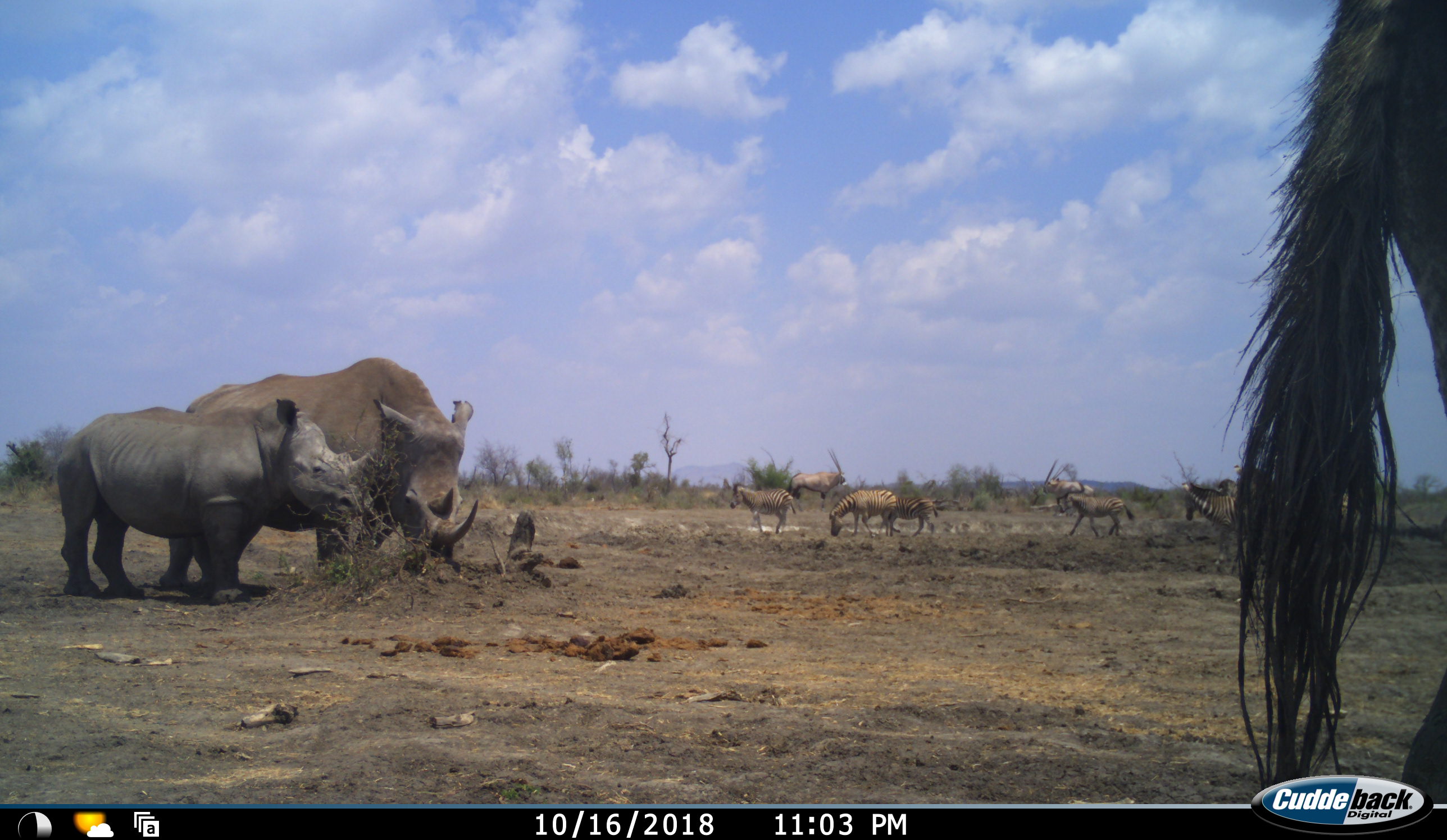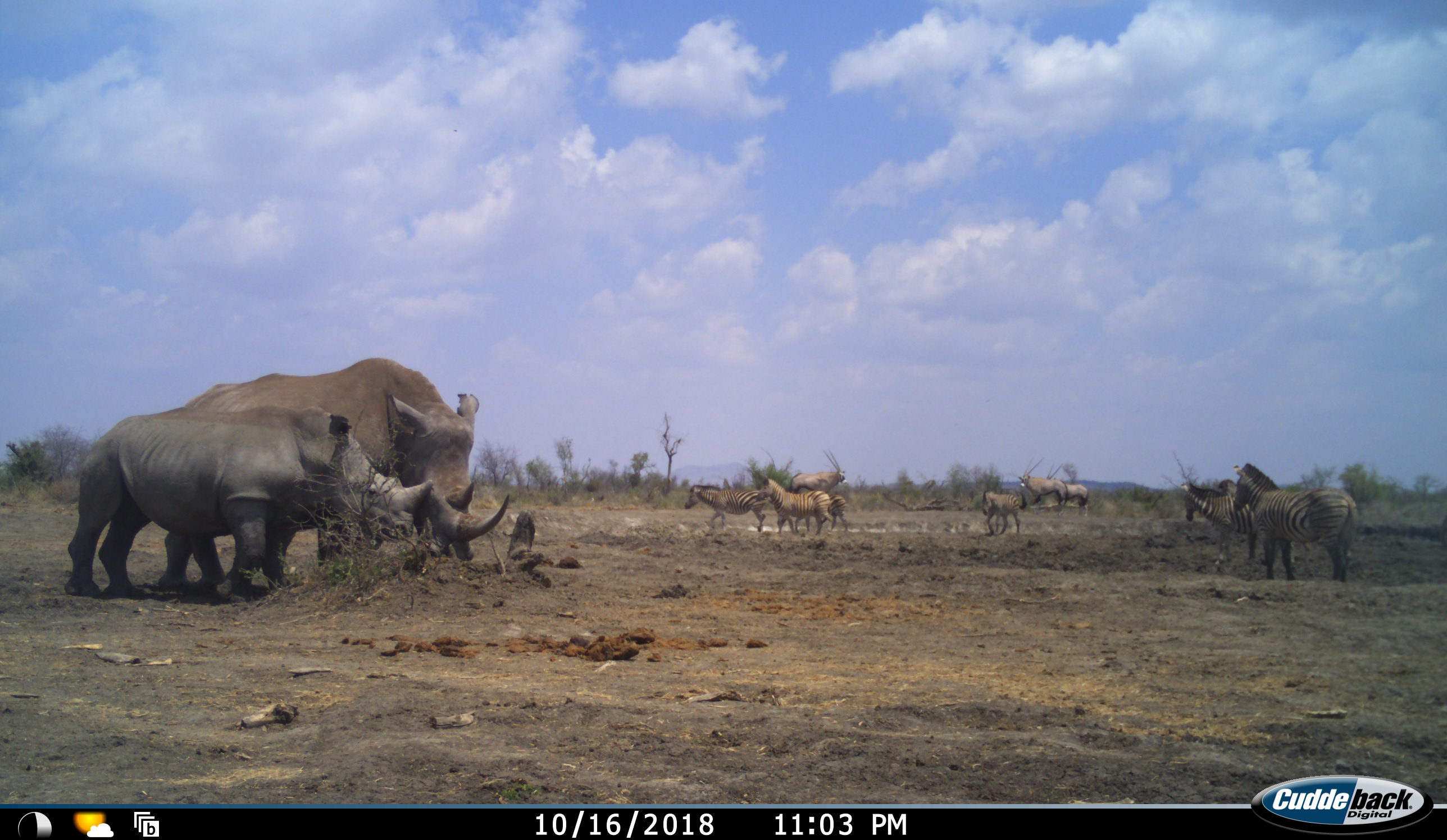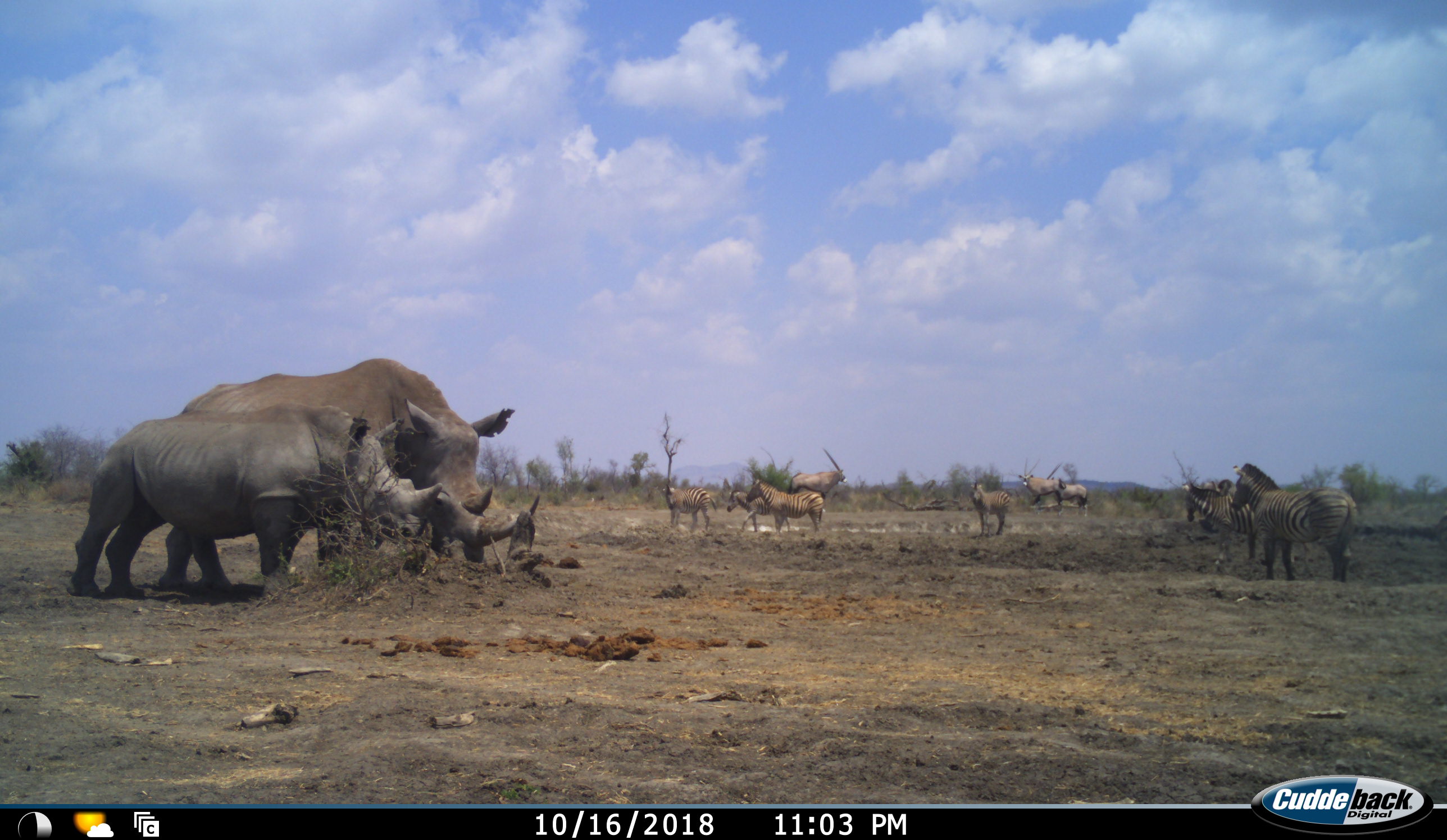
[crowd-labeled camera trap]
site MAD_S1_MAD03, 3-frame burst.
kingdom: Animalia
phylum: Chordata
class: Mammalia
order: Artiodactyla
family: Bovidae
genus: Oryx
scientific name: Oryx gazella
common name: gemsbok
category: oryx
Oryx (gemsbok) (Oryx gazella), count 3. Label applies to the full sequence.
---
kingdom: Animalia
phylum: Chordata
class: Mammalia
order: Perissodactyla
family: Rhinocerotidae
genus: Diceros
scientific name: Diceros bicornis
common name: black rhinoceros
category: rhinocerosblack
Rhinocerosblack (black rhinoceros) (Diceros bicornis), count 2. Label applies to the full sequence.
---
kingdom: Animalia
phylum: Chordata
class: Mammalia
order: Perissodactyla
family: Equidae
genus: Equus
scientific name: Equus quagga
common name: plains zebra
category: zebraplains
Zebraplains (plains zebra) (Equus quagga), count 6. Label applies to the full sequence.